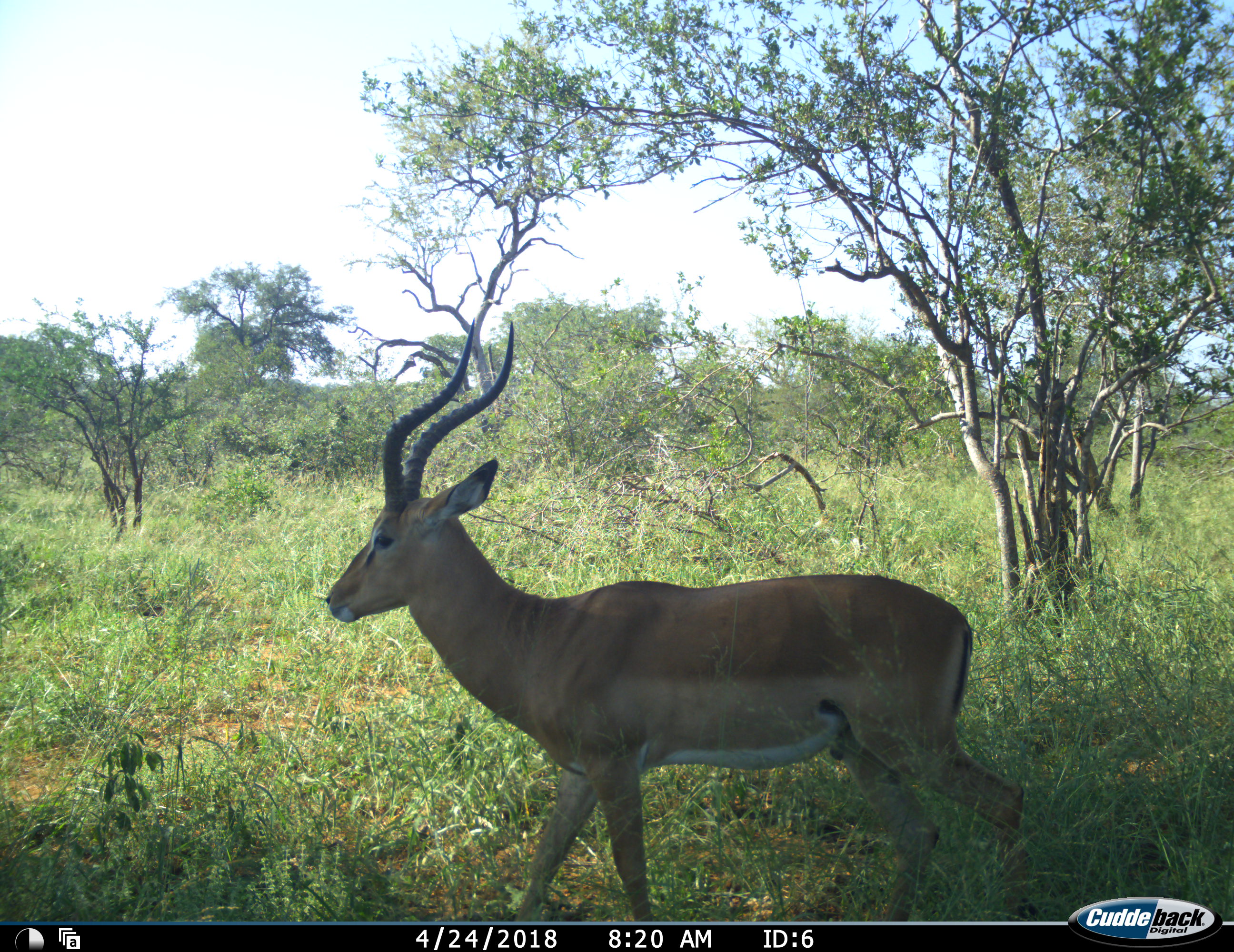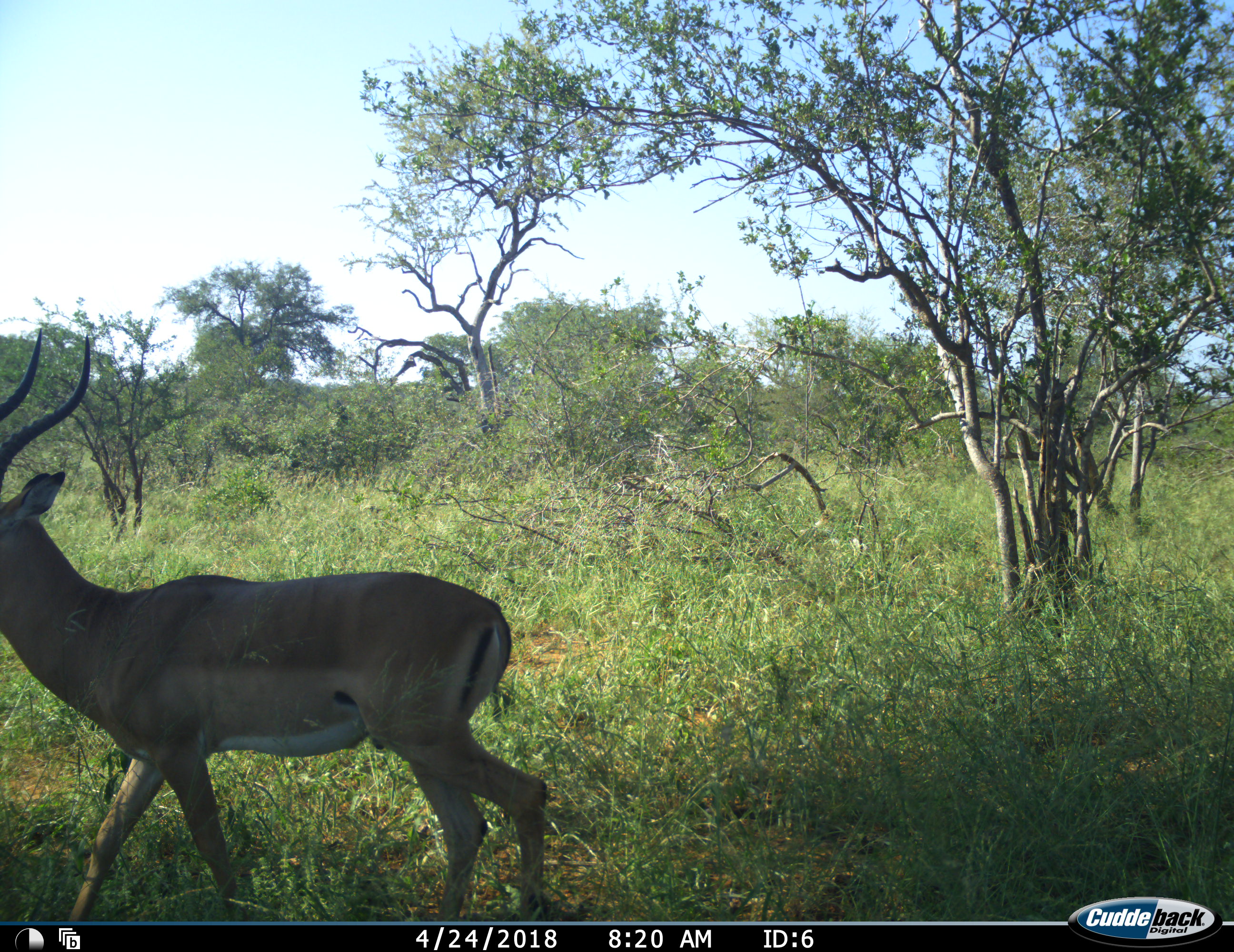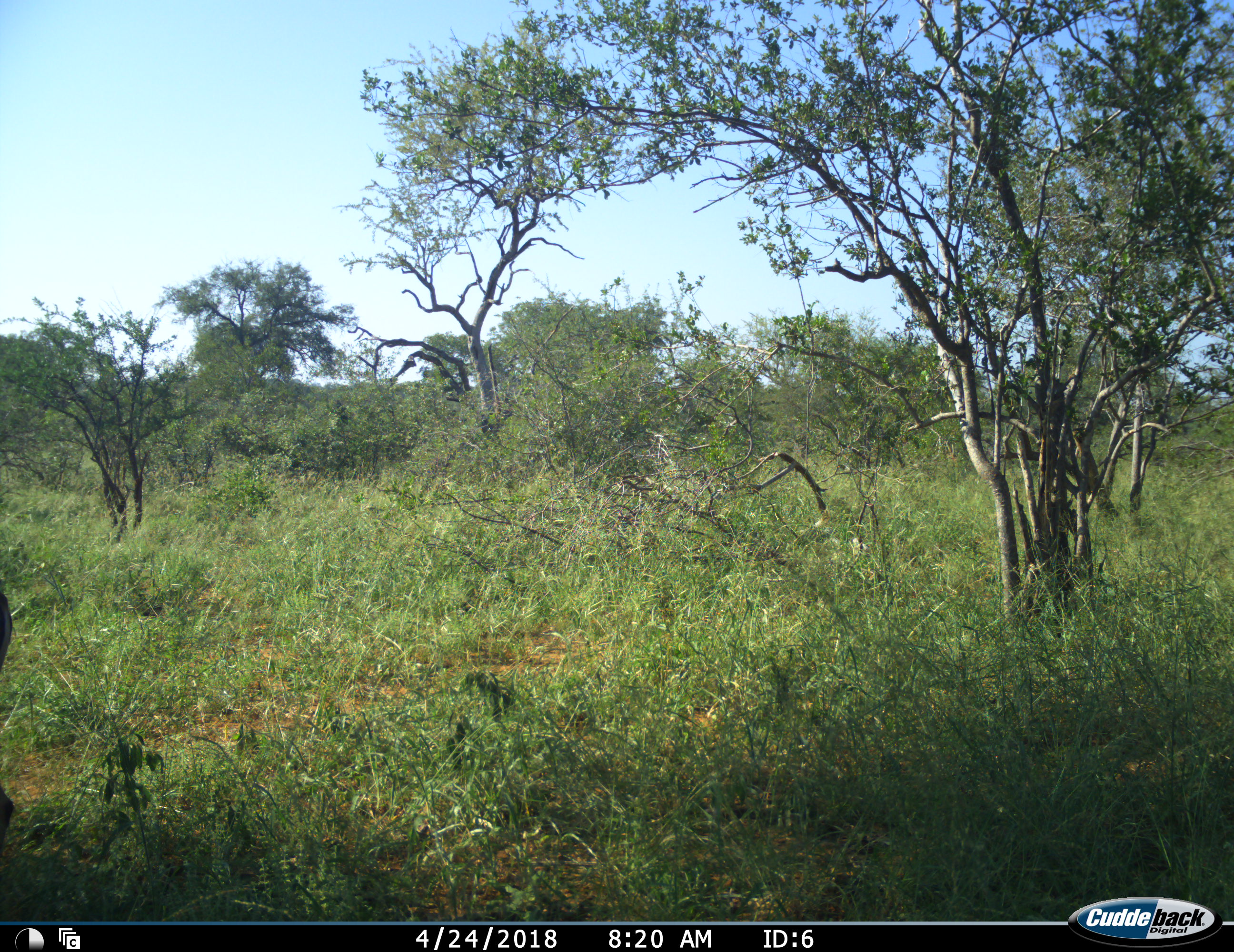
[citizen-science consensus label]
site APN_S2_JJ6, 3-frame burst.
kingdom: Animalia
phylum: Chordata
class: Mammalia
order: Artiodactyla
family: Bovidae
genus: Aepyceros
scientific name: Aepyceros melampus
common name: impala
Impala (Aepyceros melampus), count 1. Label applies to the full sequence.